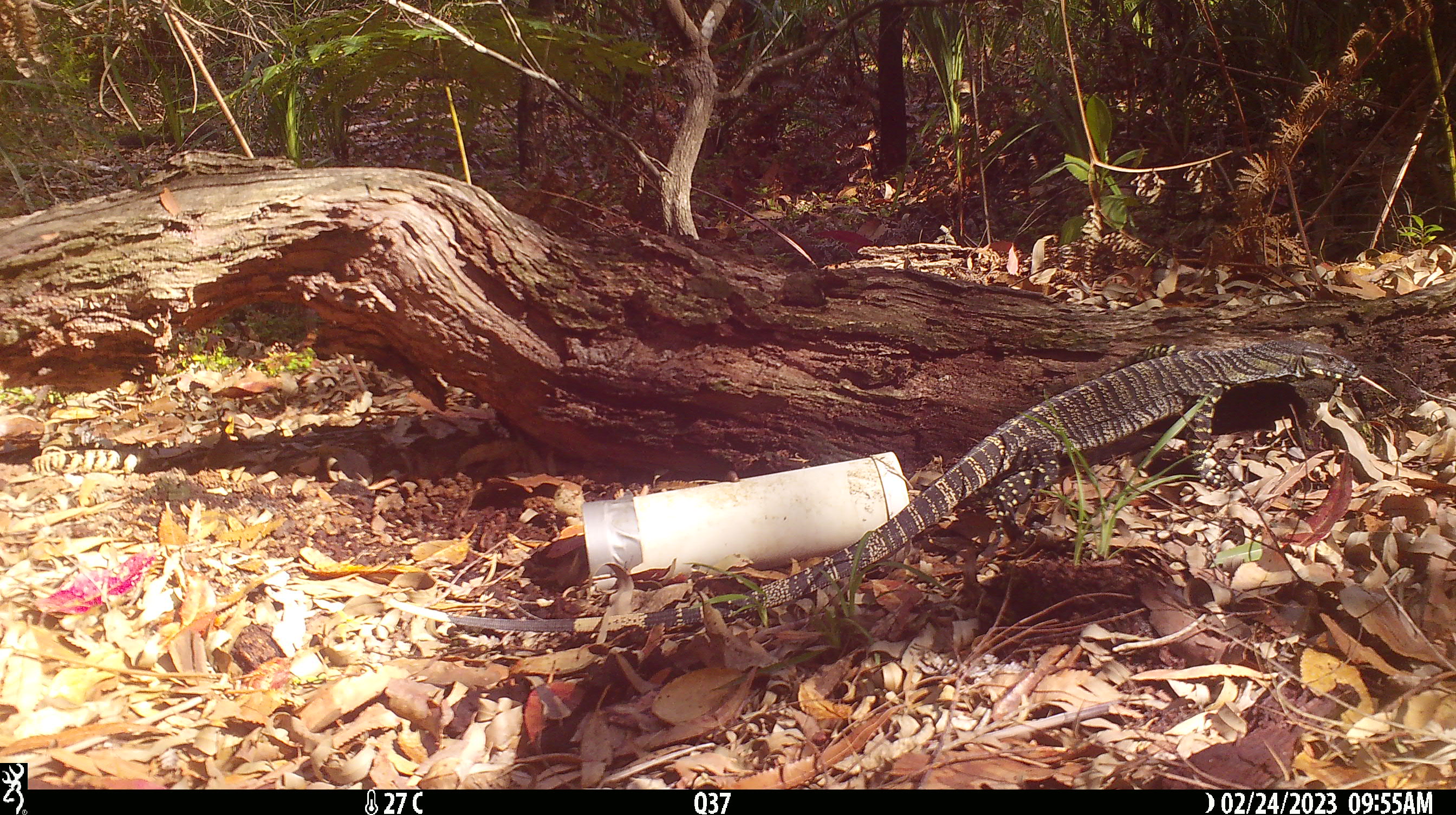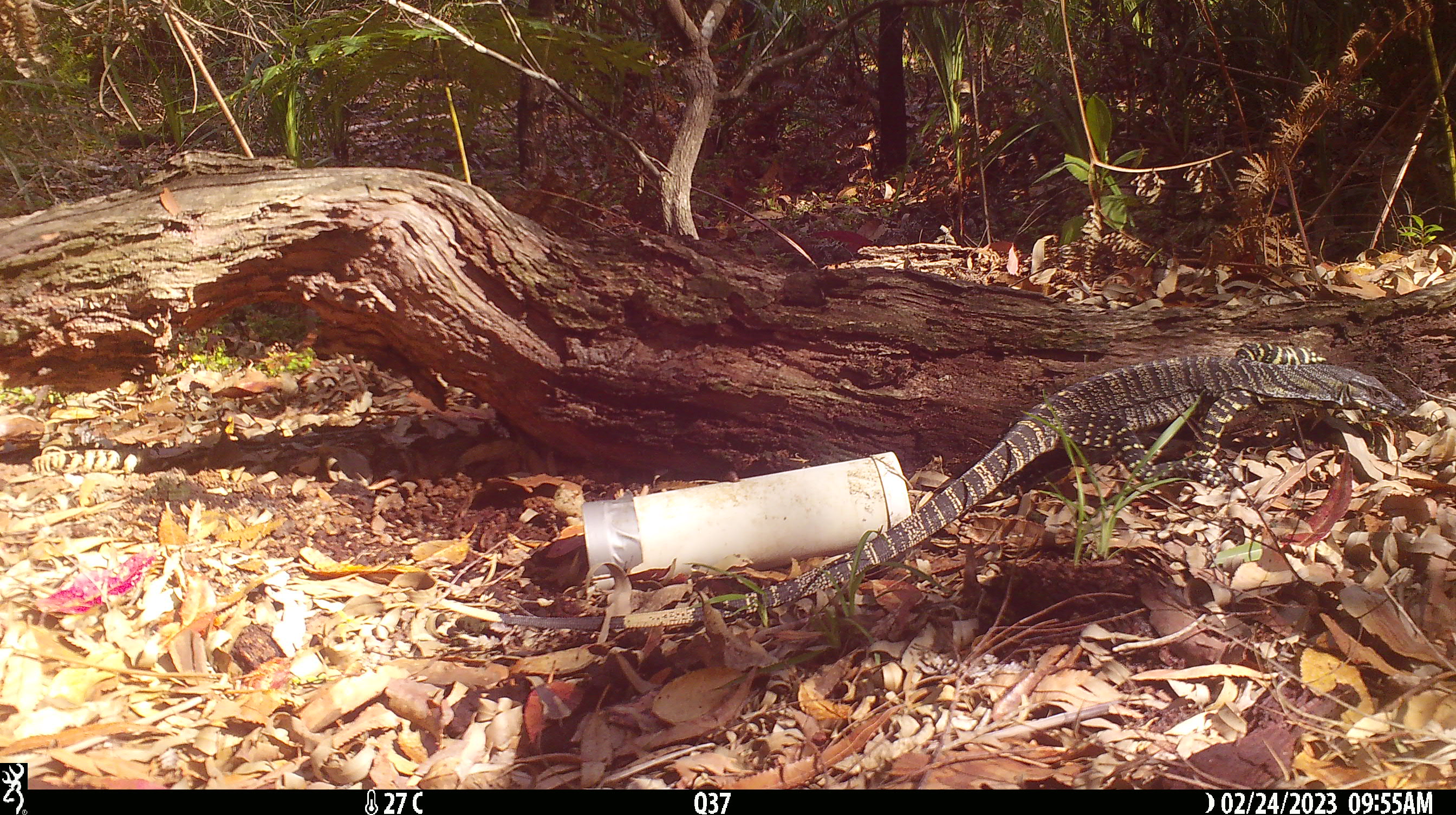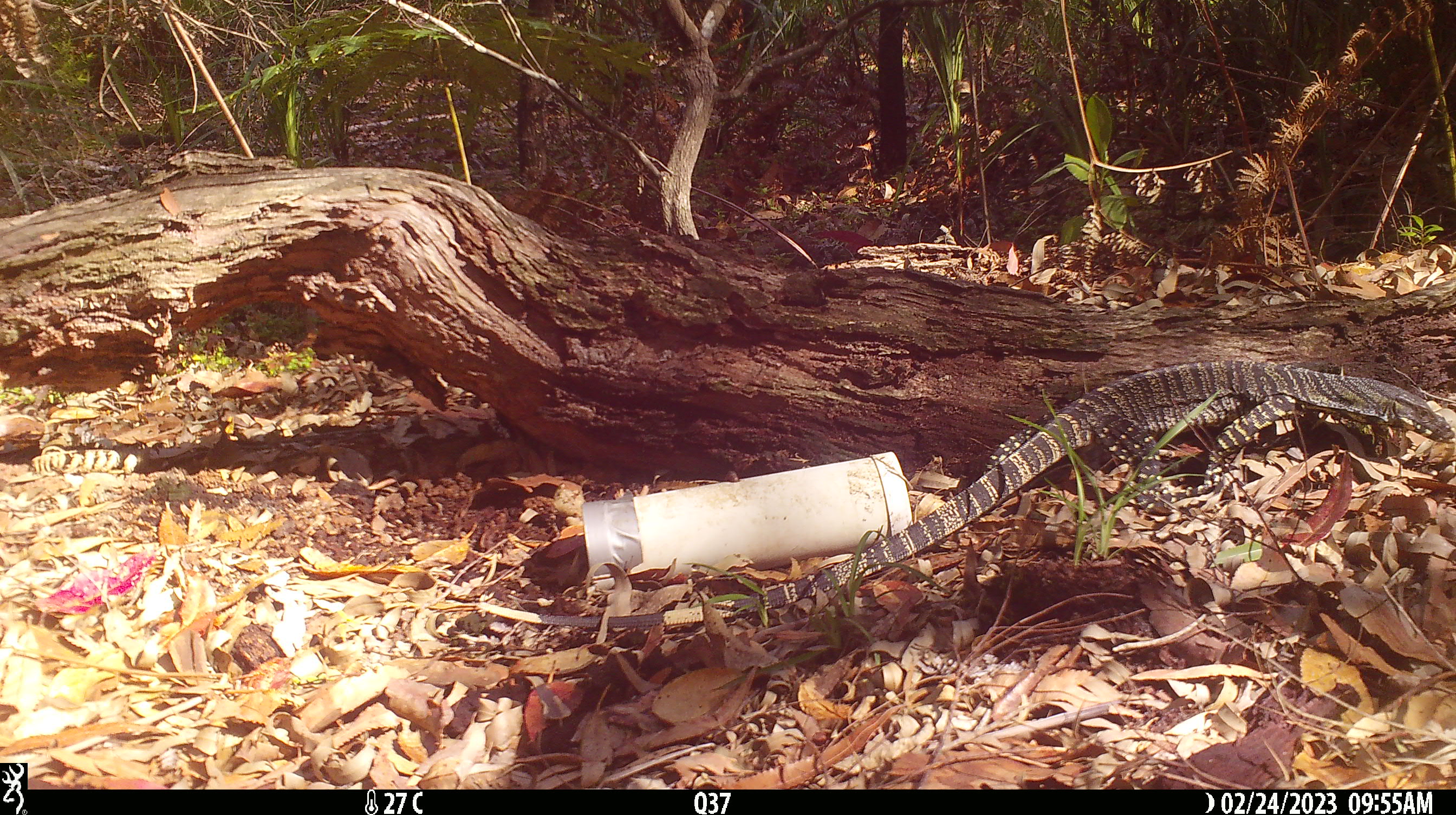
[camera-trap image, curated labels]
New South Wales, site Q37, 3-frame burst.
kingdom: Animalia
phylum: Chordata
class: Reptilia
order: Squamata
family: Varanidae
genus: Varanus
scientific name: Varanus varius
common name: lace monitor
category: goanna